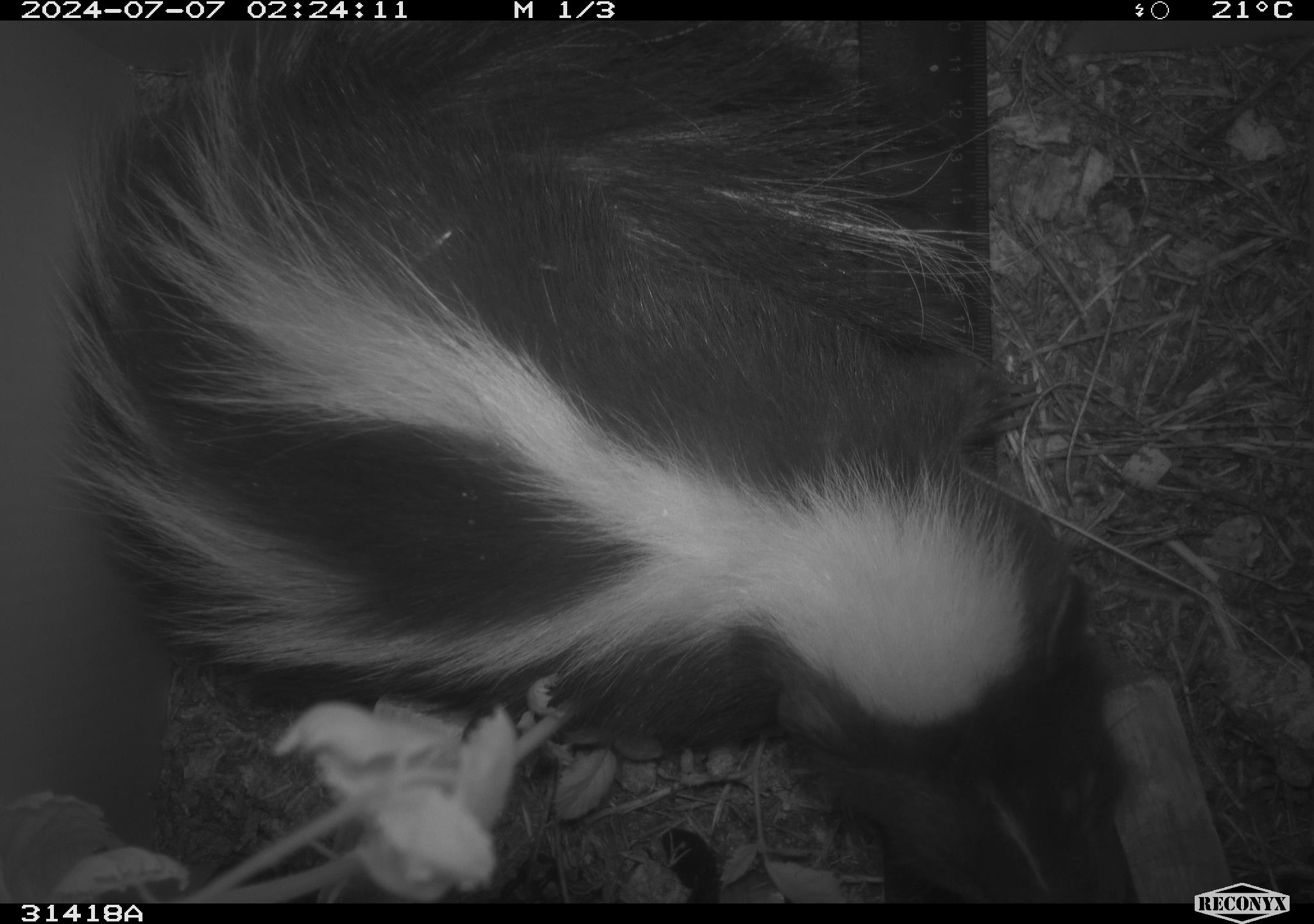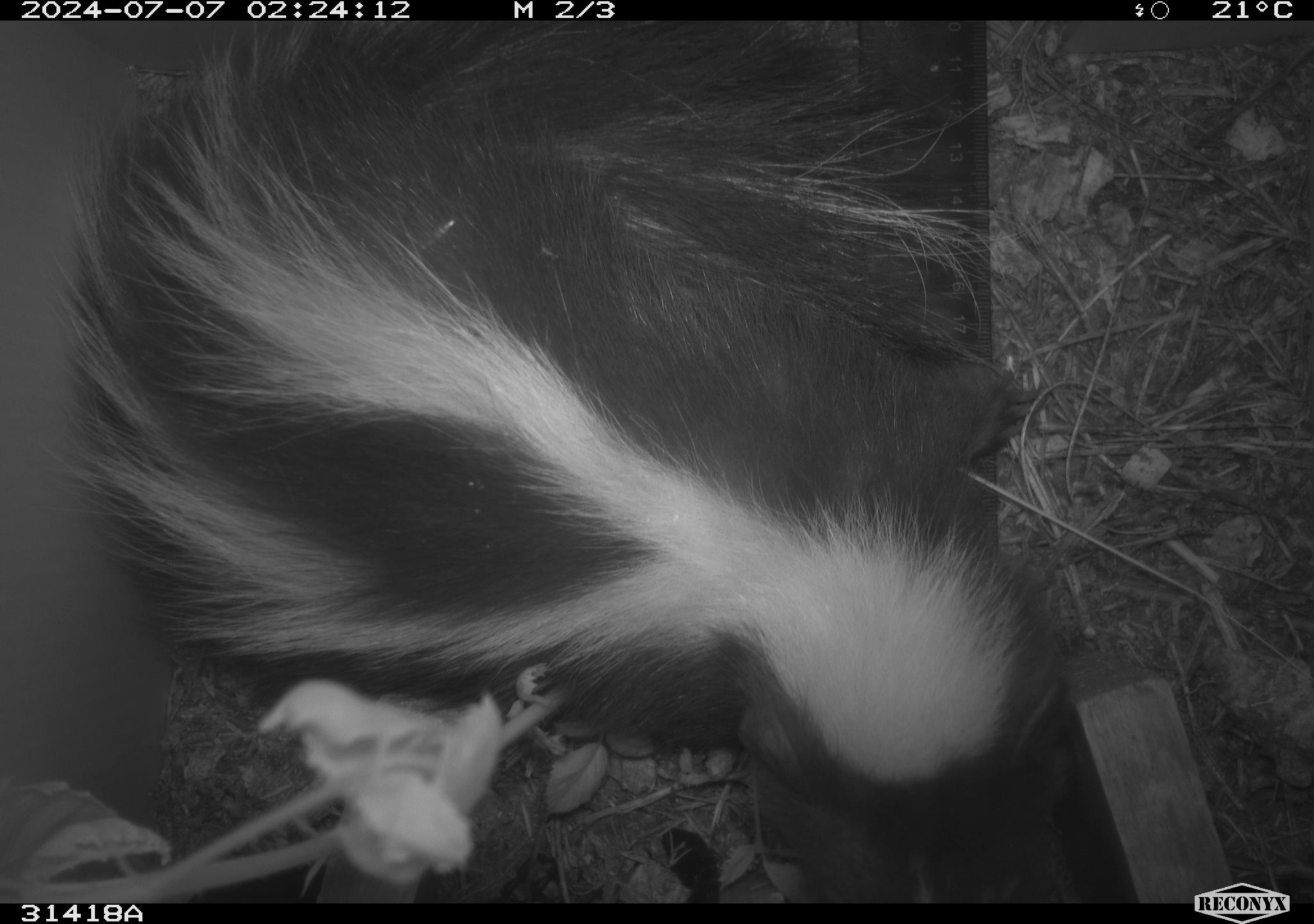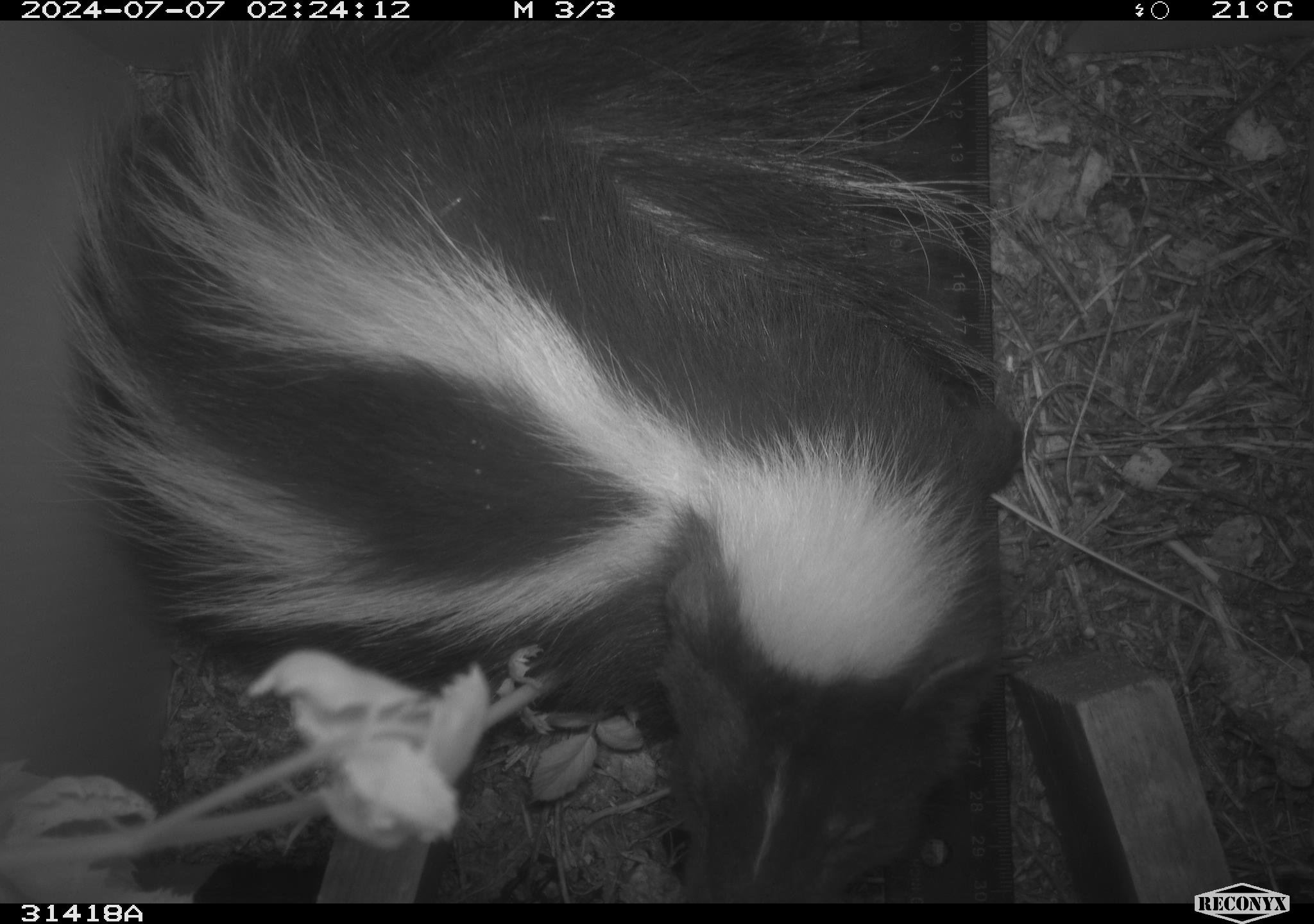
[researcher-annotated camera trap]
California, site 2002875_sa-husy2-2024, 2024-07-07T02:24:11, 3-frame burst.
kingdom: Animalia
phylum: Chordata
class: Mammalia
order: Carnivora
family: Mephitidae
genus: Mephitis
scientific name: Mephitis mephitis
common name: striped skunk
Striped skunk (Mephitis mephitis).